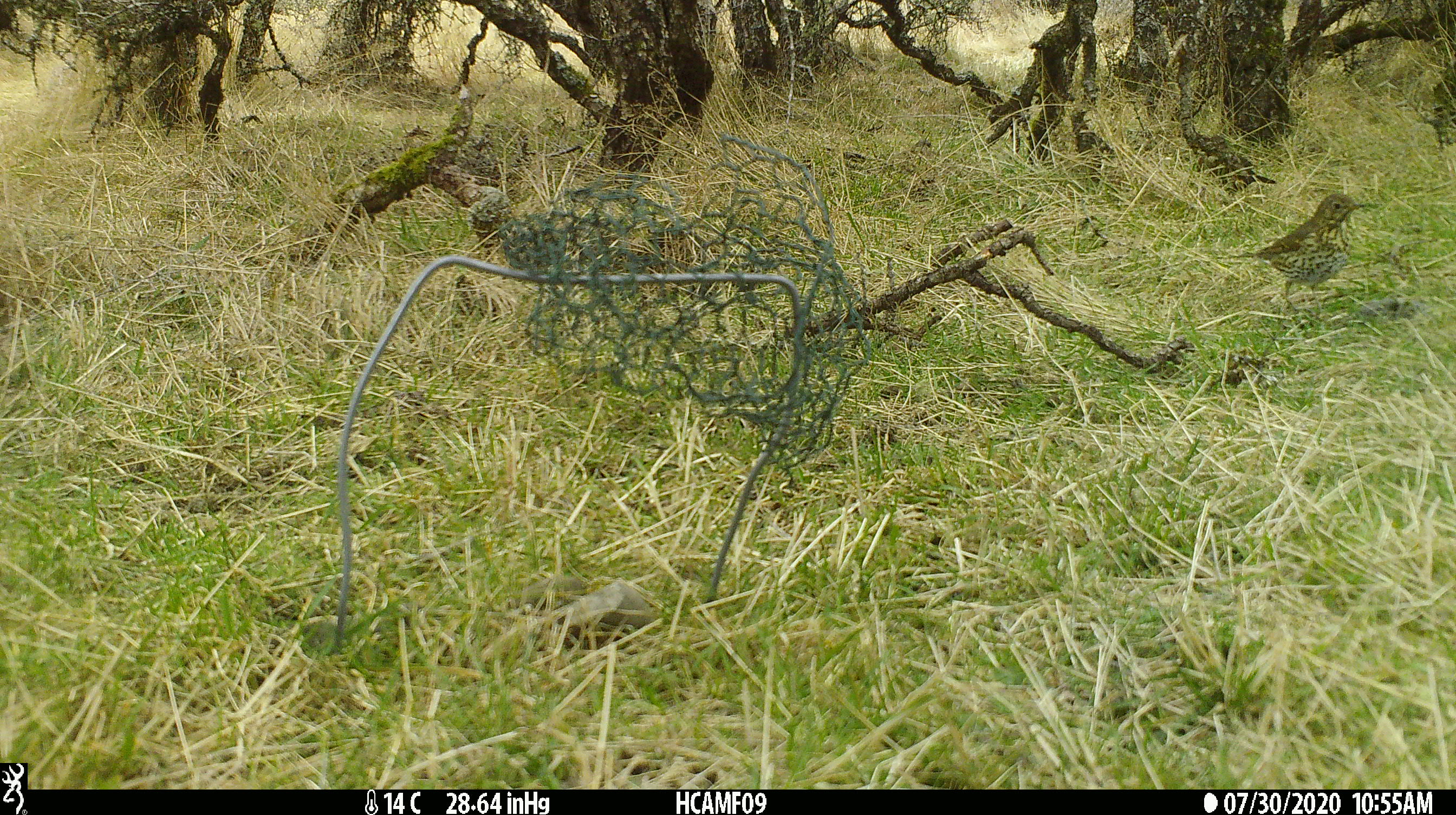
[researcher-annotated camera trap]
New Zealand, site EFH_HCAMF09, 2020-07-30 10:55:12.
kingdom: Animalia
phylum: Chordata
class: Aves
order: Passeriformes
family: Turdidae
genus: Turdus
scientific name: Turdus philomelos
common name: song thrush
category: thrush